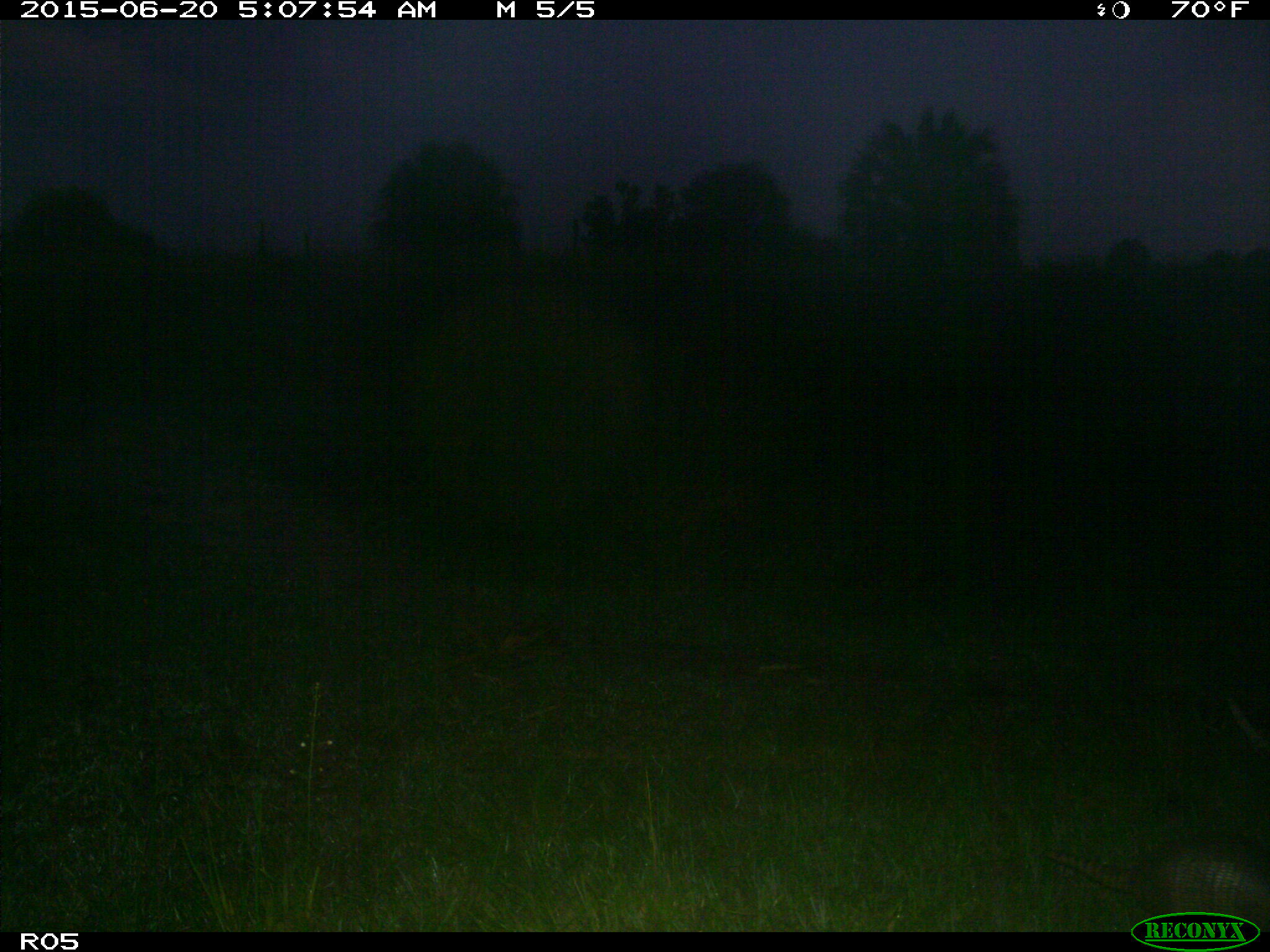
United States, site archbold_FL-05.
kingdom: Animalia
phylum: Chordata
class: Mammalia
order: Cingulata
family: Dasypodidae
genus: Dasypus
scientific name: Dasypus novemcinctus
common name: nine-banded armadillo